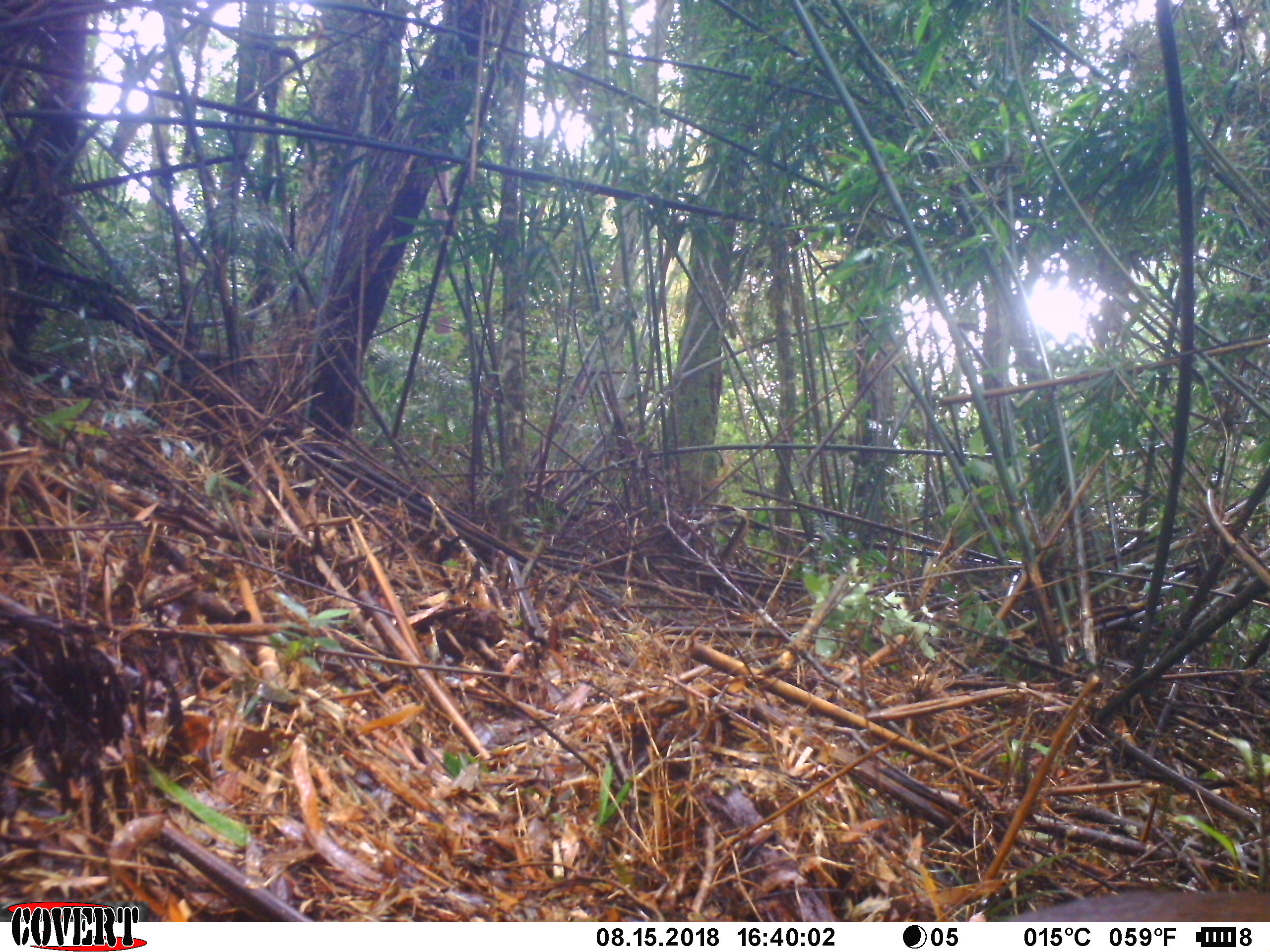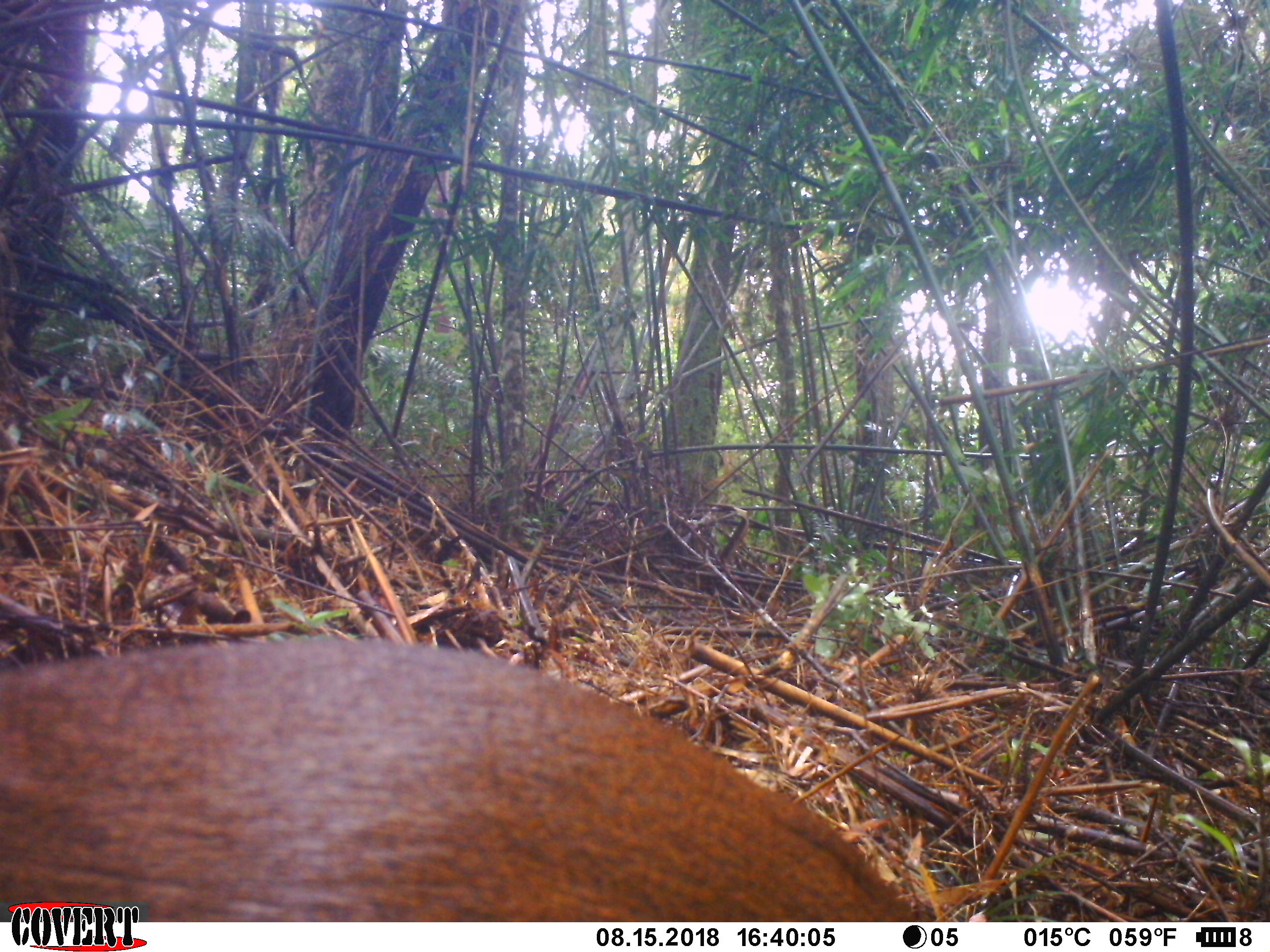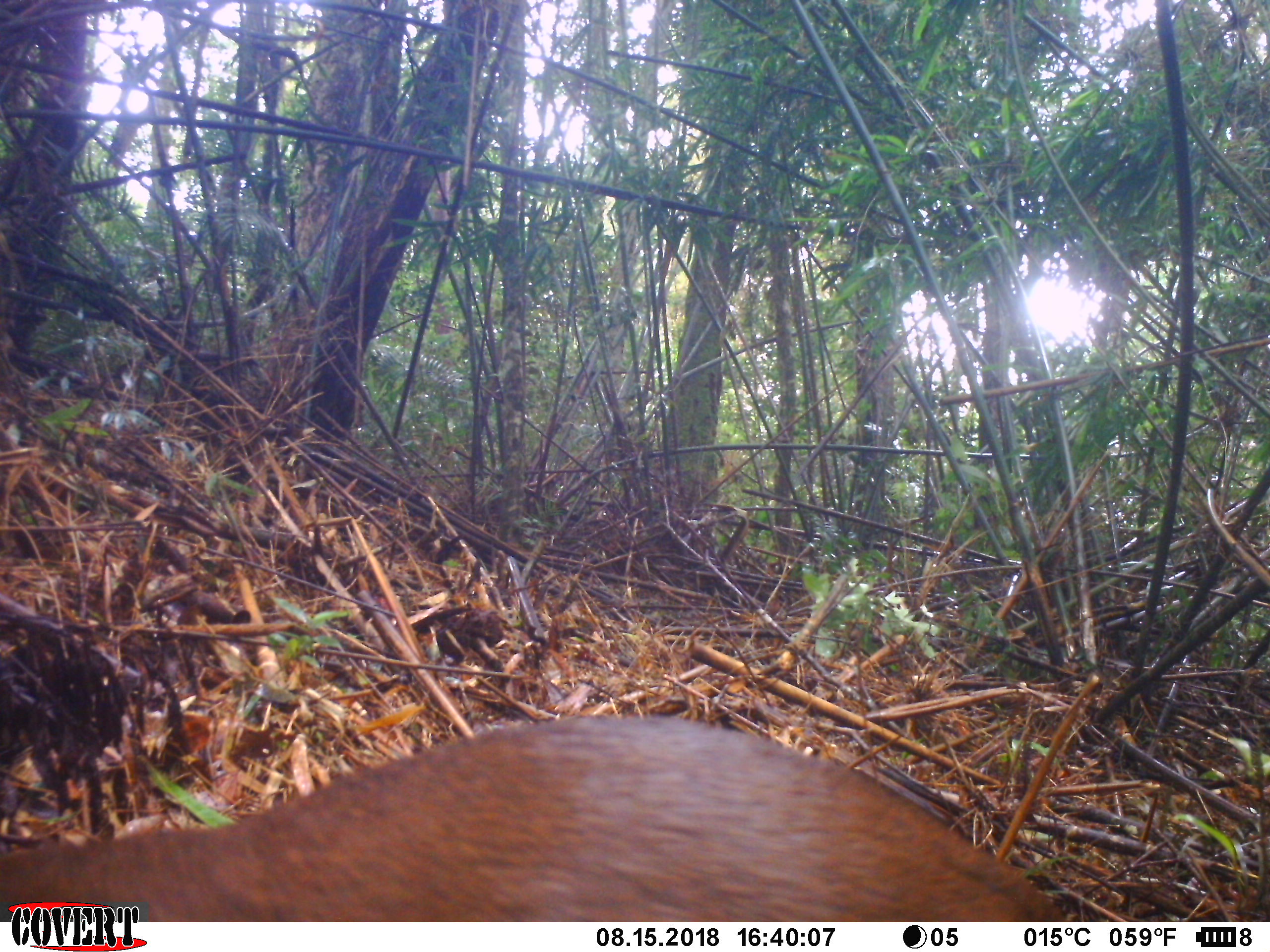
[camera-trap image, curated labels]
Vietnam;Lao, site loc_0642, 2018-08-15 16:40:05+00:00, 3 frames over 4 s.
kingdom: Animalia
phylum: Chordata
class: Mammalia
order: Artiodactyla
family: Cervidae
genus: Muntiacus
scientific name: Muntiacus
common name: muntjacs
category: unidentified muntjac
Unidentified muntjac (muntjacs) (Muntiacus). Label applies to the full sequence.